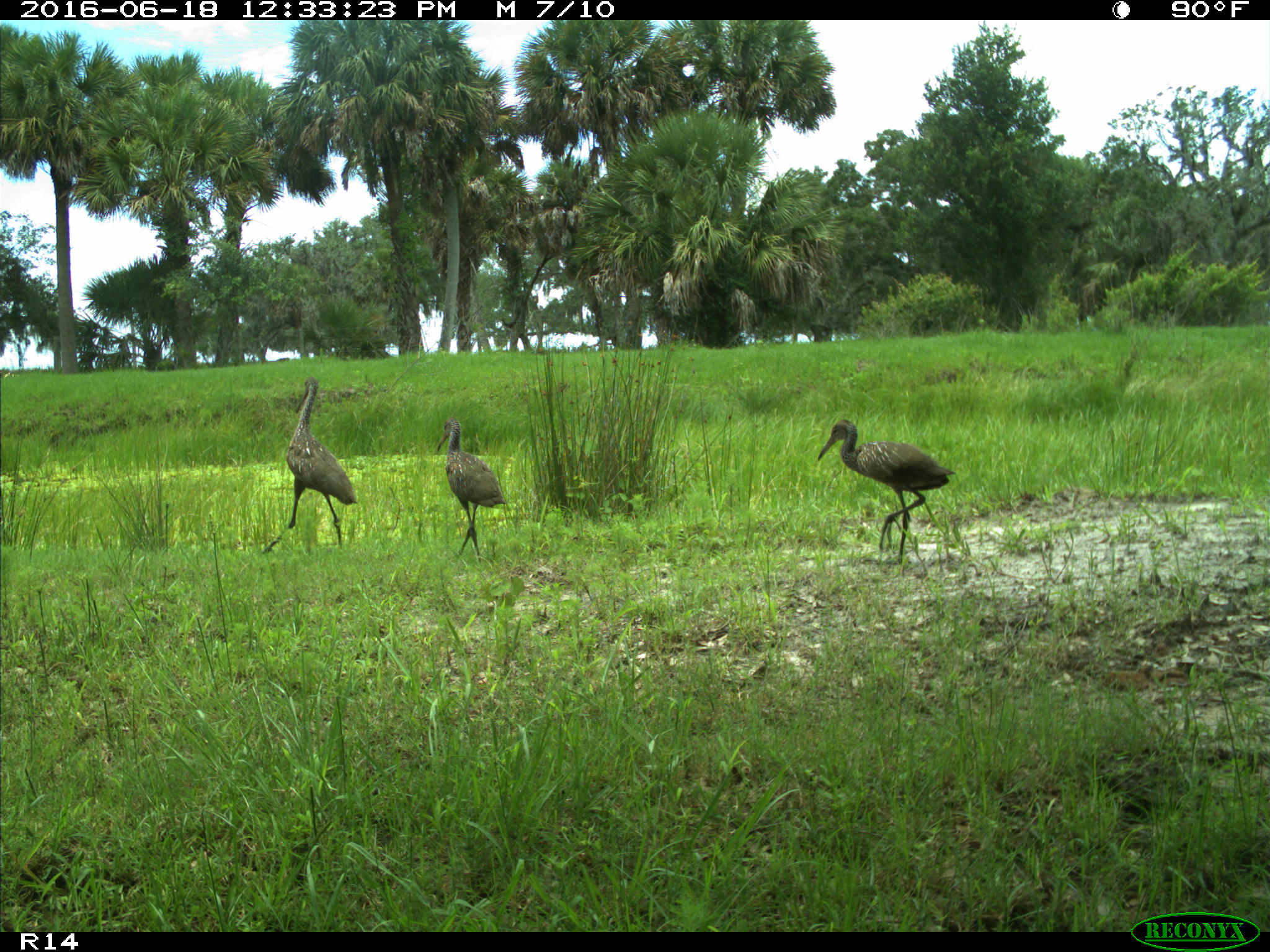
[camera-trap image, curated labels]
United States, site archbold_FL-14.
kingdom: Animalia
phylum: Chordata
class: Aves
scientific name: Aves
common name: birds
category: unidentified bird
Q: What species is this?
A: Unidentified bird (birds) (Aves).